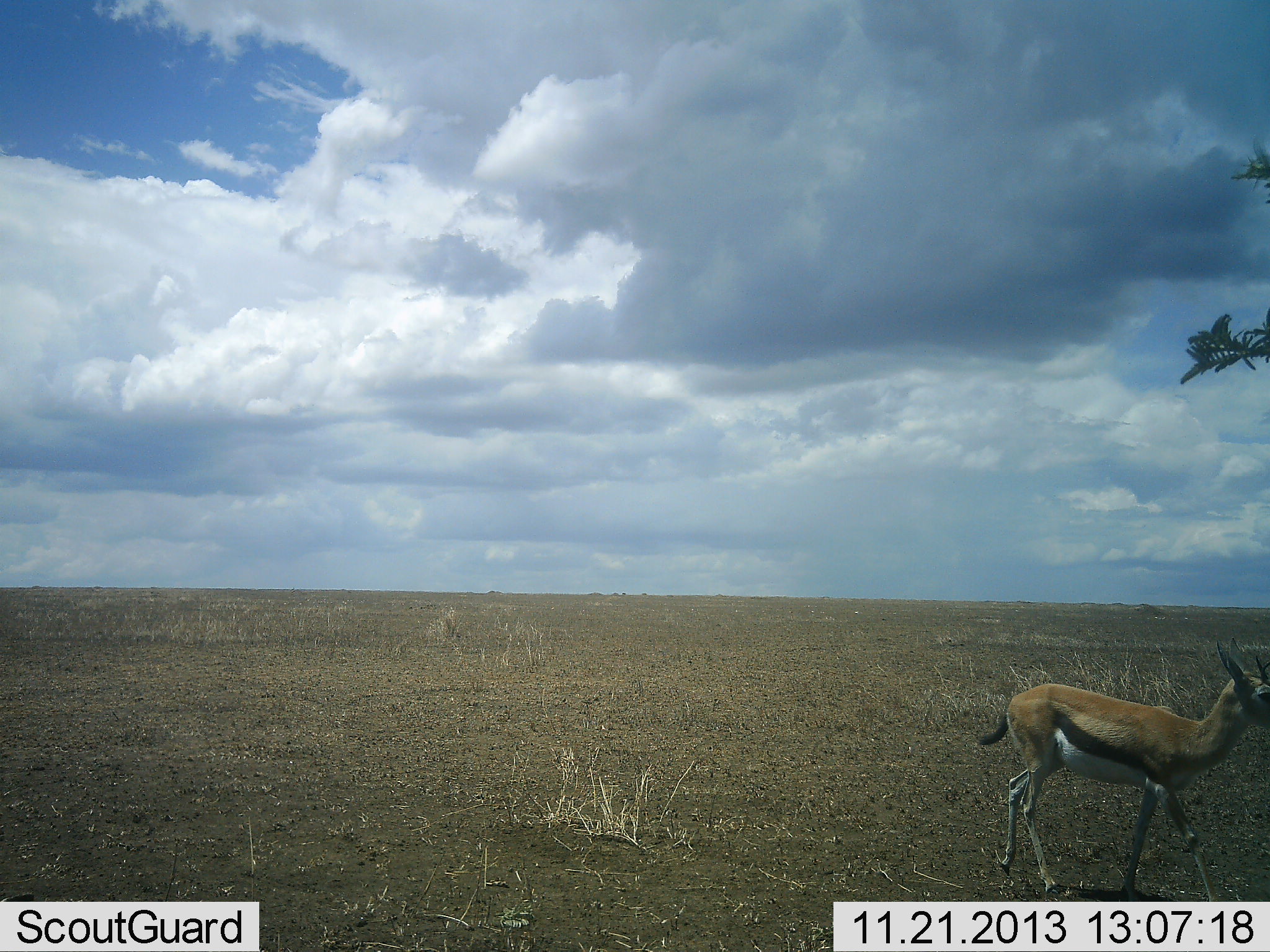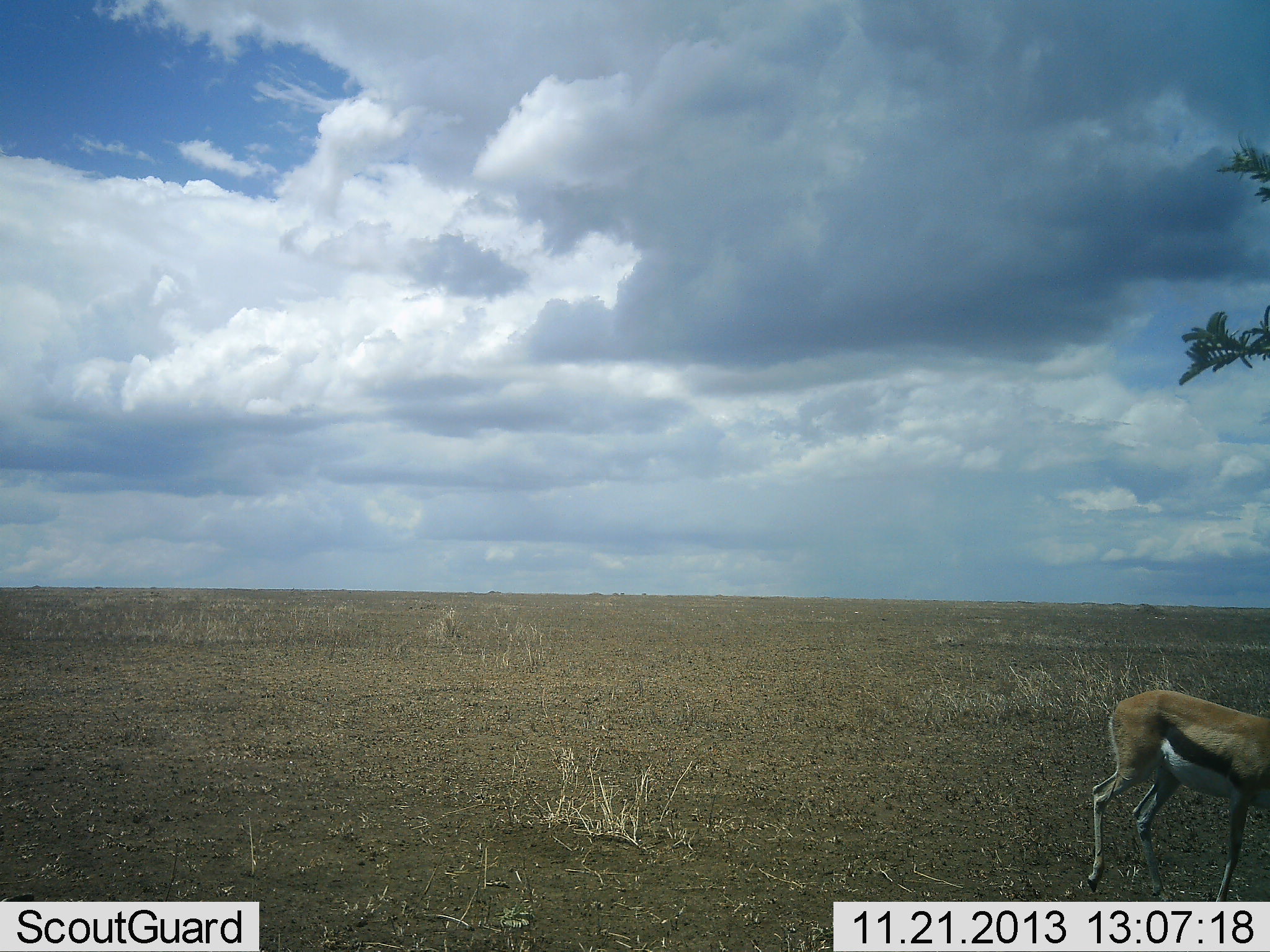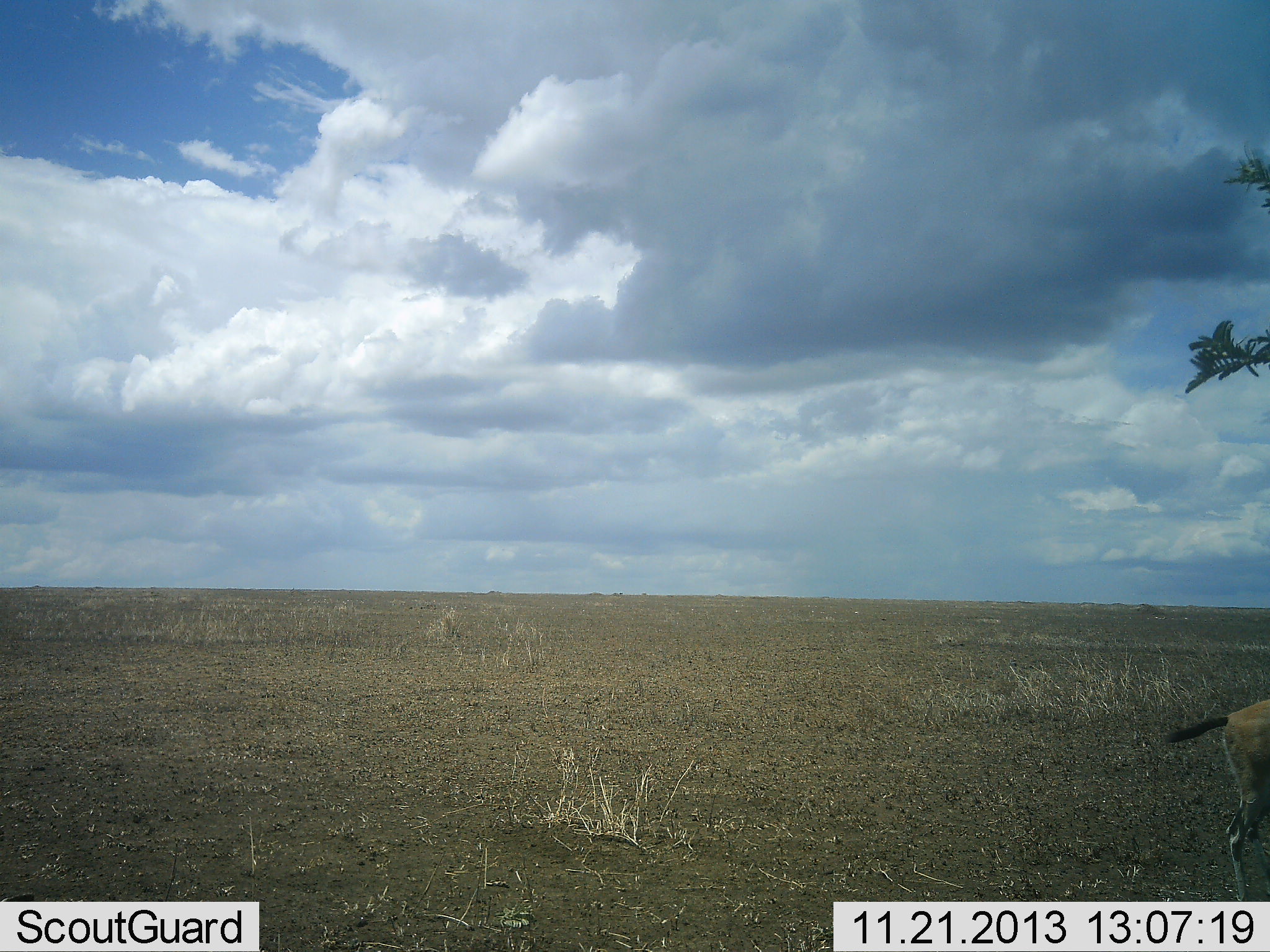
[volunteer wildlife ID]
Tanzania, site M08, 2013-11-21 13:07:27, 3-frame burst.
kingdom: Animalia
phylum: Chordata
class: Mammalia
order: Artiodactyla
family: Bovidae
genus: Eudorcas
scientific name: Eudorcas thomsonii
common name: thomson's gazelle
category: gazellethomsons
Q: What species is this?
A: Gazellethomsons (thomson's gazelle) (Eudorcas thomsonii).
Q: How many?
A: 1.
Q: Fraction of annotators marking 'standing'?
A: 0%.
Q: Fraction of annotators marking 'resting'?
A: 0%.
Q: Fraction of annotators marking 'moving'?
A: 100%.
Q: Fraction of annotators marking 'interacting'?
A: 0%.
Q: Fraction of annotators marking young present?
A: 0%.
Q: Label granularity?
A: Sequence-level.